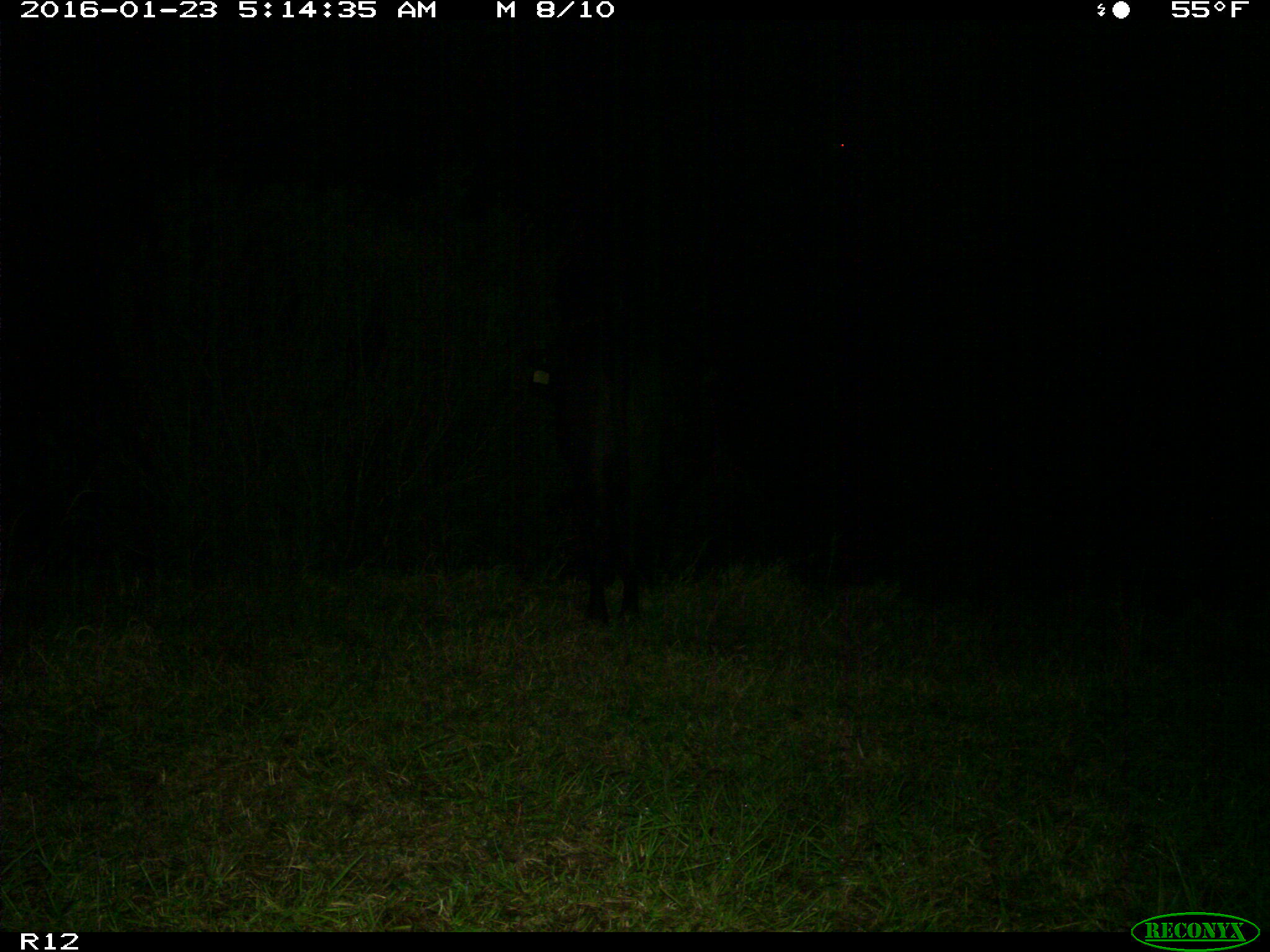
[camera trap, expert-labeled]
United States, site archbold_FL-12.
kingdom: Animalia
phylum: Chordata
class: Mammalia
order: Artiodactyla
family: Bovidae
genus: Bos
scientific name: Bos taurus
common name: domestic cow